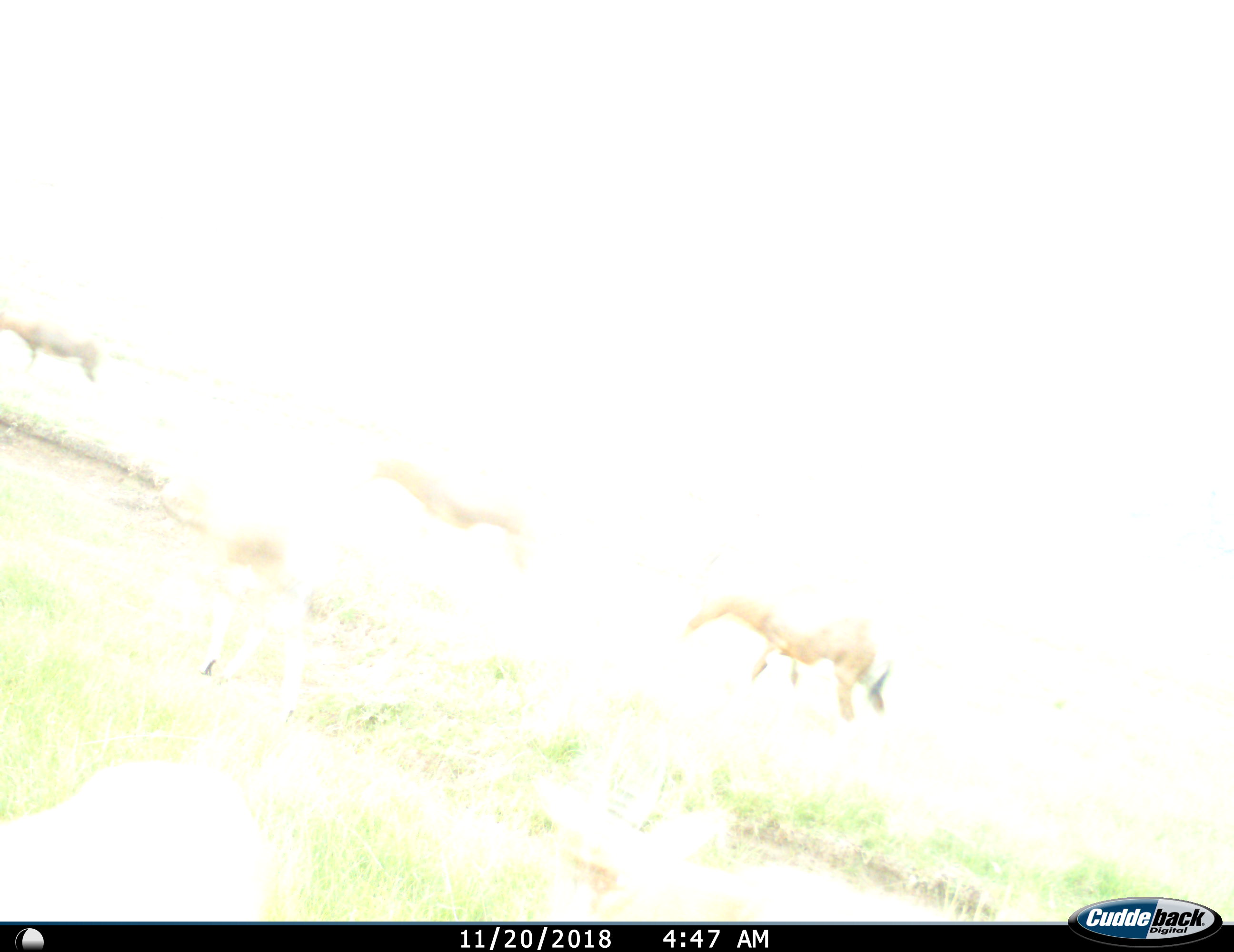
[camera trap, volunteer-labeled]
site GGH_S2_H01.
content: unidentified animal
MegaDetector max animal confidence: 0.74